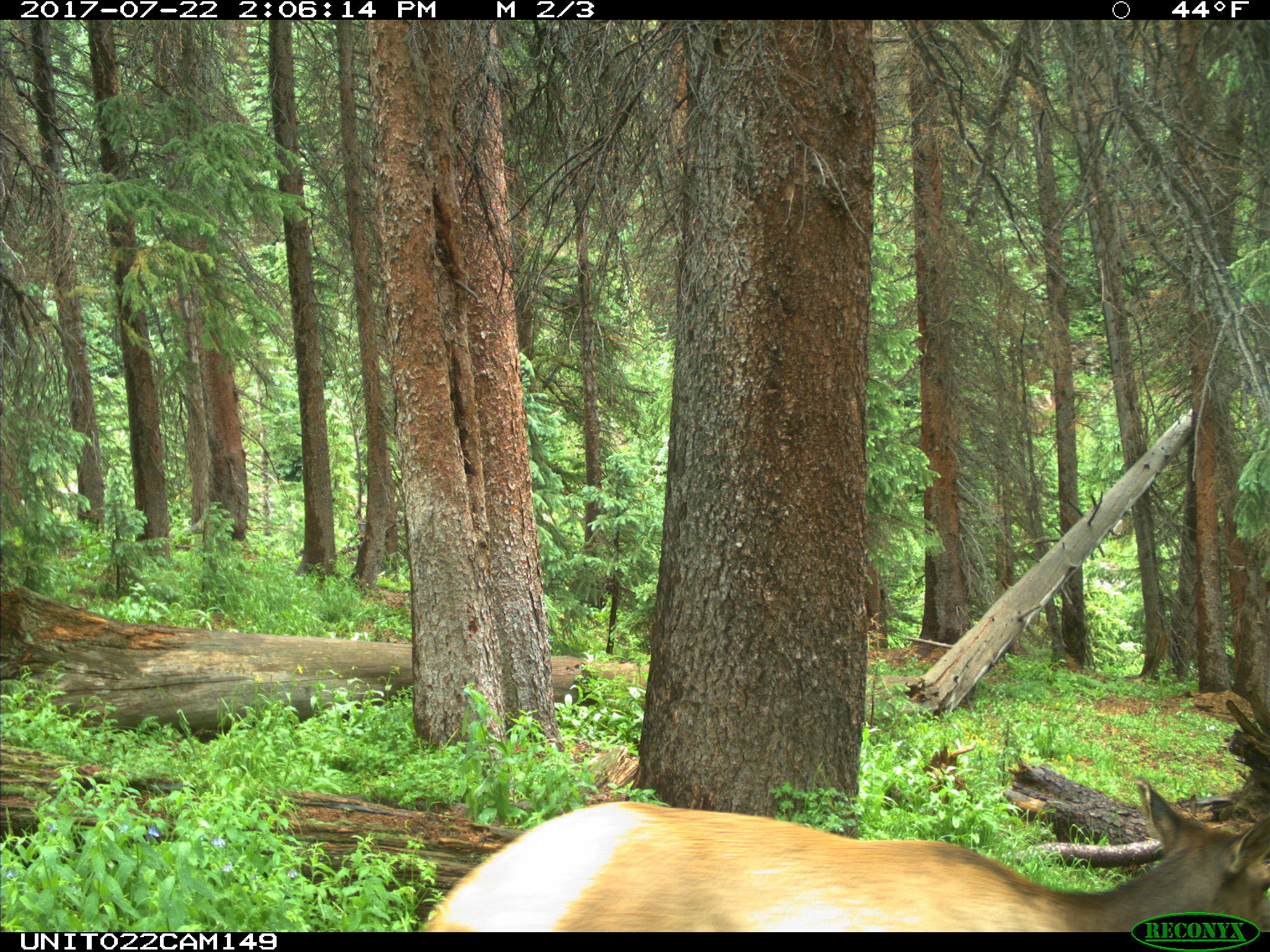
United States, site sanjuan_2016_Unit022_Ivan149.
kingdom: Animalia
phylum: Chordata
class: Mammalia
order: Artiodactyla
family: Cervidae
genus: Cervus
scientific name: Cervus elaphus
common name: red deer